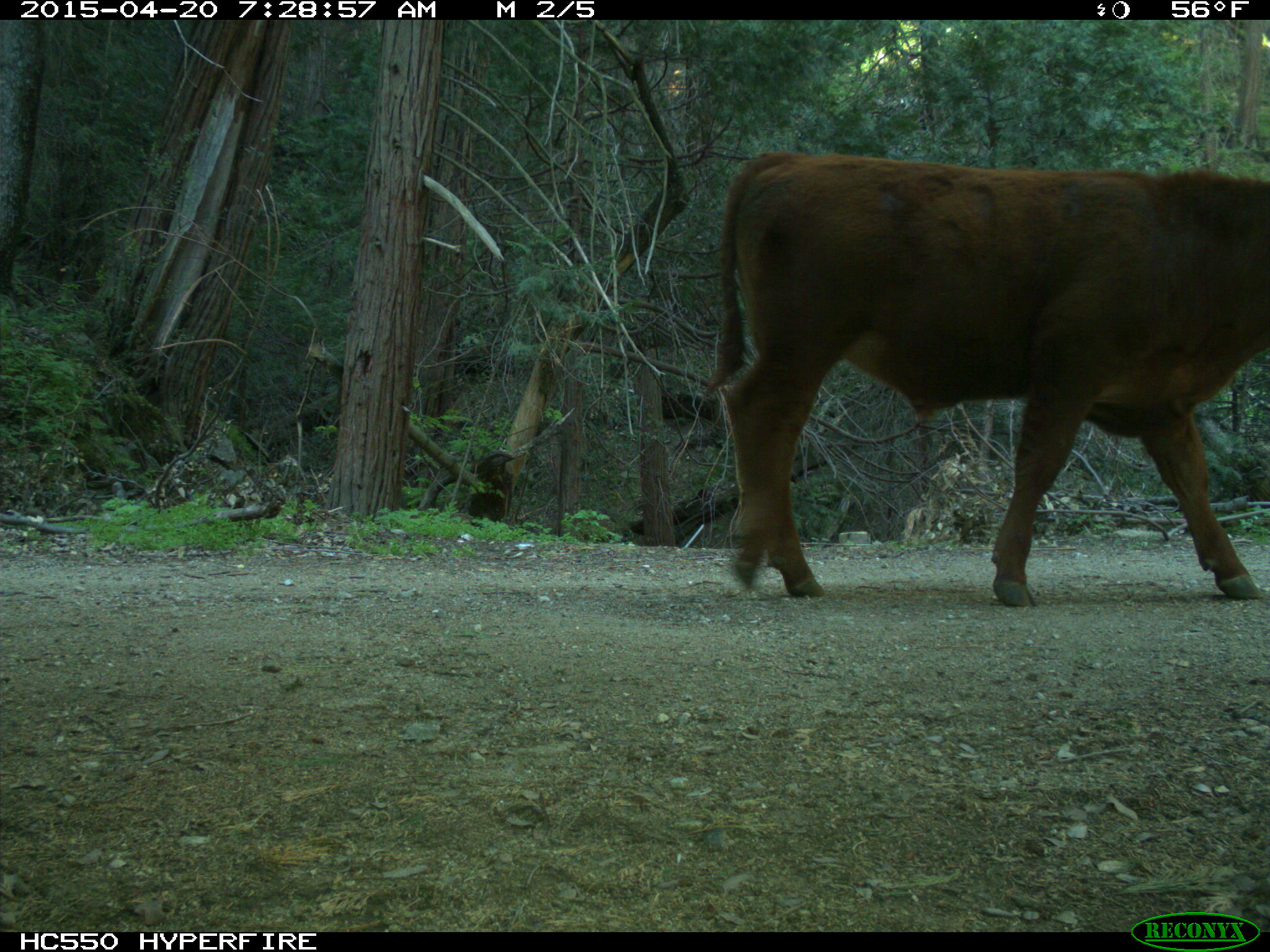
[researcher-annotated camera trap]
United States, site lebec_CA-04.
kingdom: Animalia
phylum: Chordata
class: Mammalia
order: Artiodactyla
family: Bovidae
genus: Bos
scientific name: Bos taurus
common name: domestic cow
Bos taurus (domestic cow).